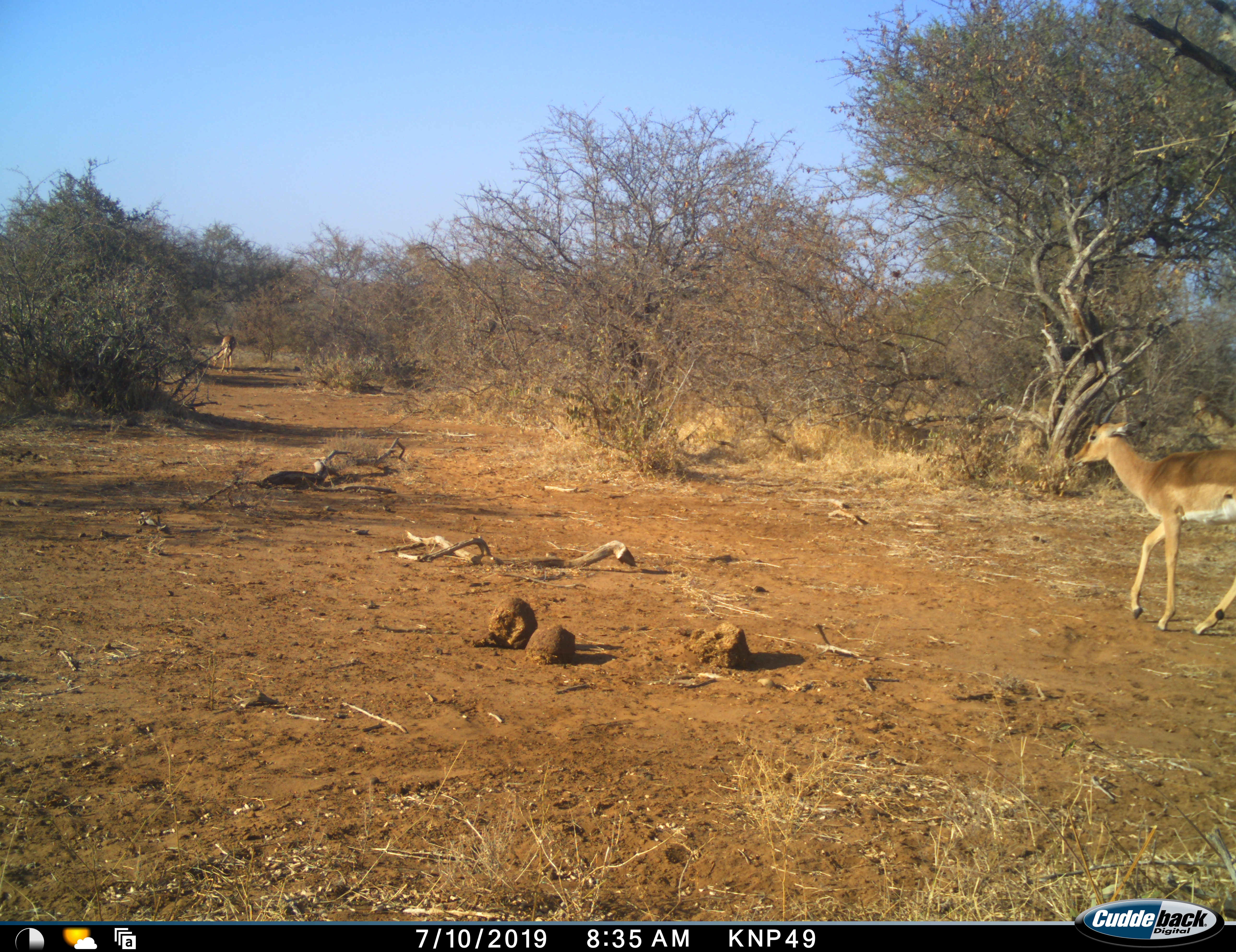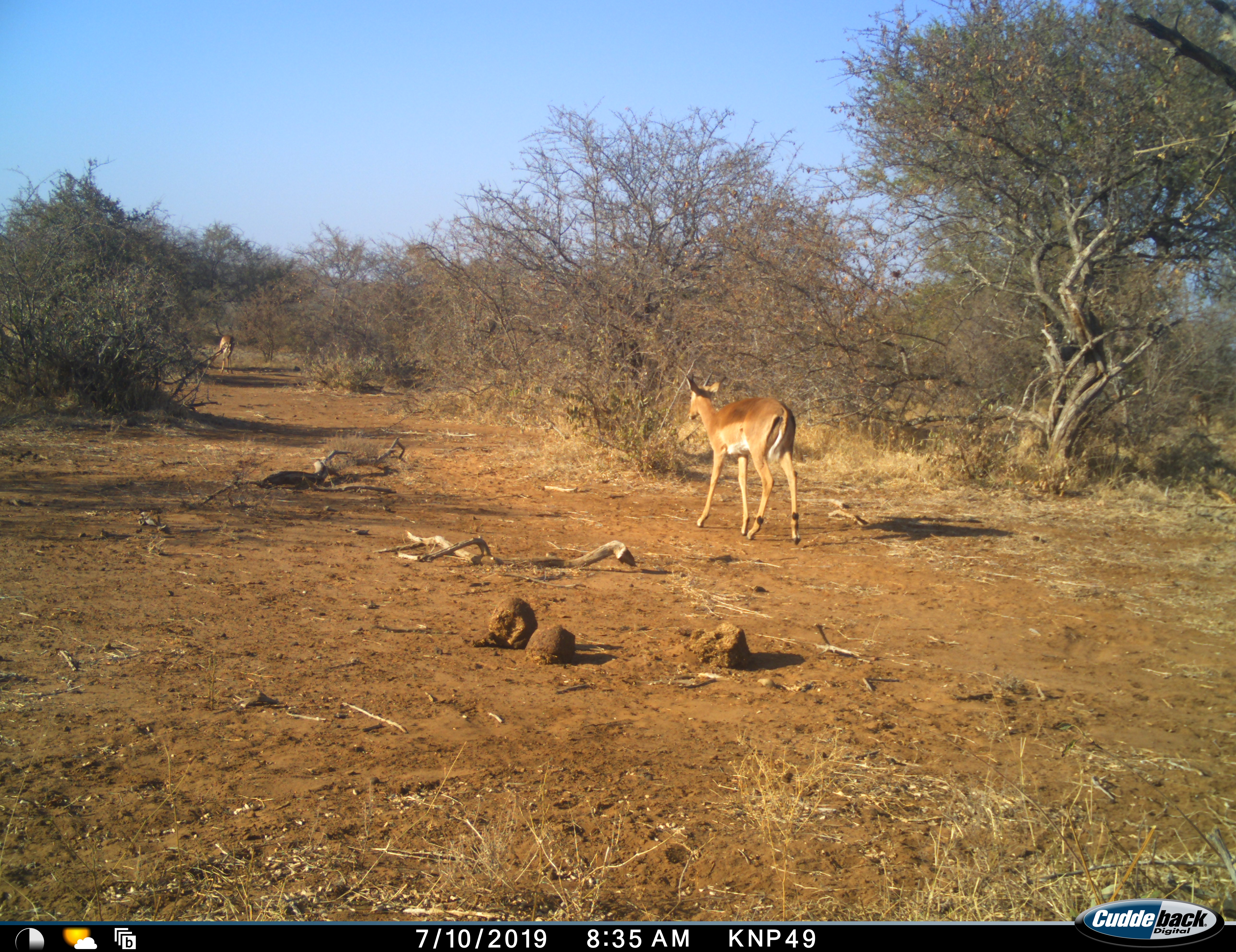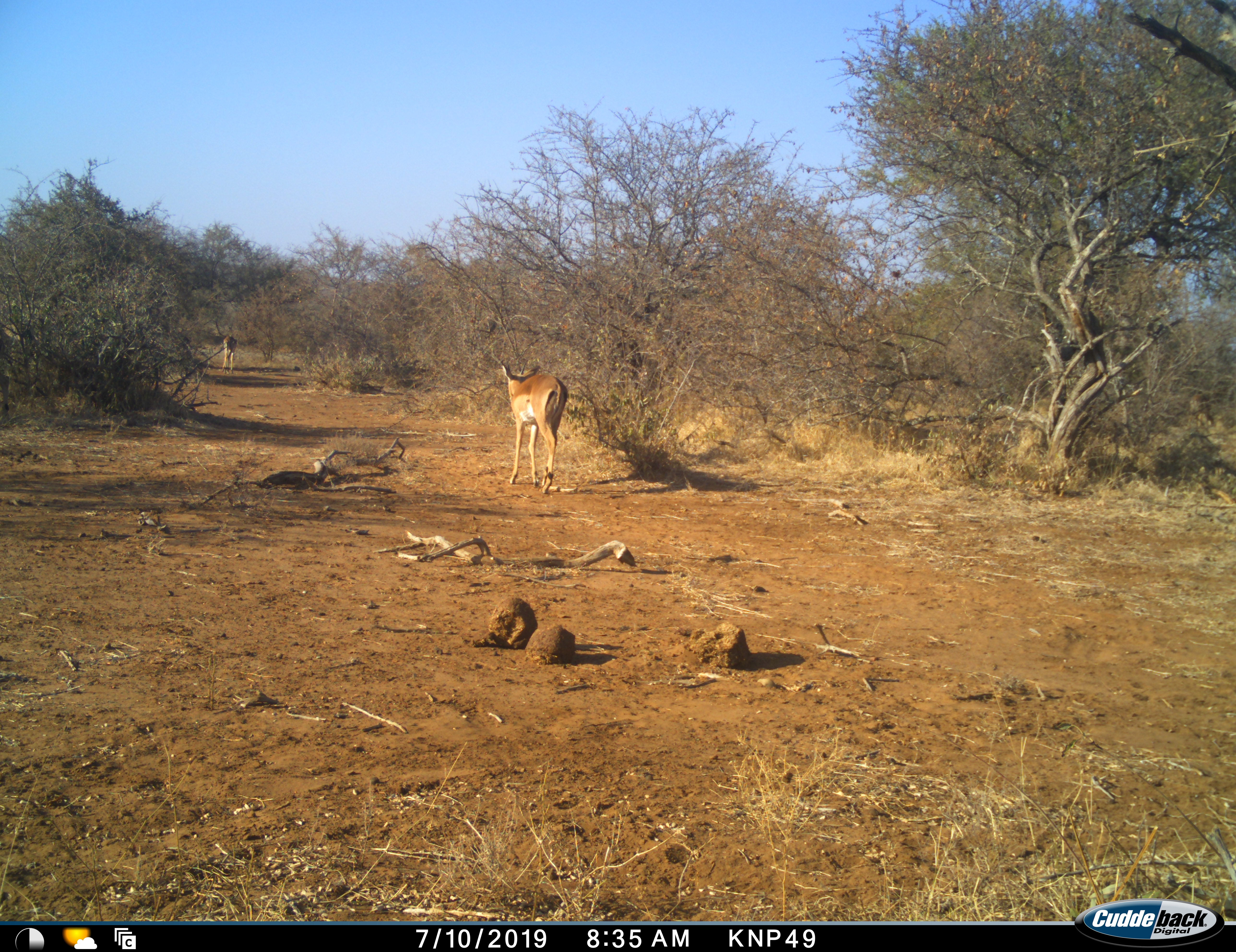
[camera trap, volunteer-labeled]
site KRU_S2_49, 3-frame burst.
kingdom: Animalia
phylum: Chordata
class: Mammalia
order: Artiodactyla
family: Bovidae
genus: Aepyceros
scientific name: Aepyceros melampus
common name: impala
Impala (Aepyceros melampus), count 2. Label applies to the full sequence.